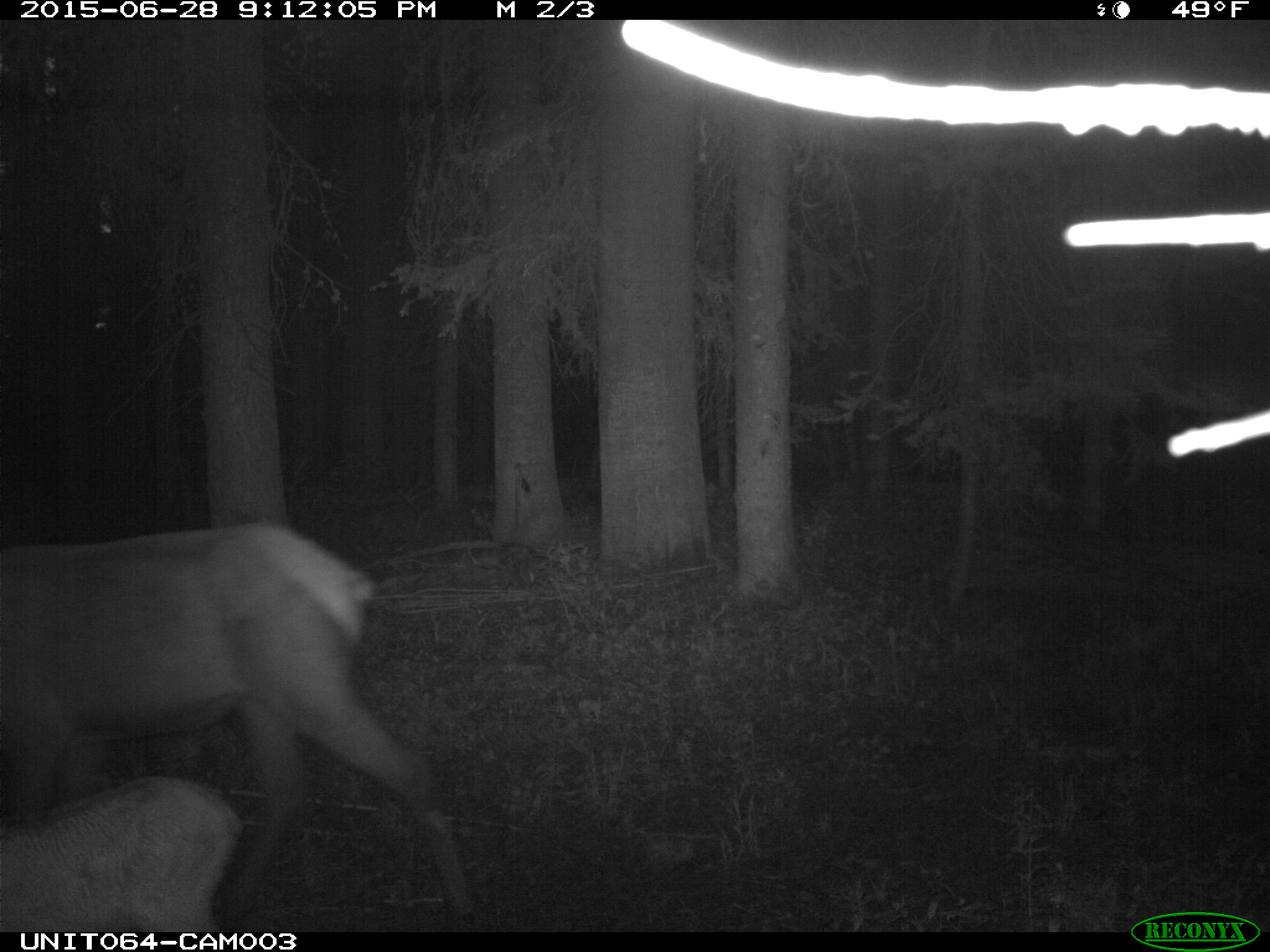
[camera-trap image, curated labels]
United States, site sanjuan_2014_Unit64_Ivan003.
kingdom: Animalia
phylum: Chordata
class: Mammalia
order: Artiodactyla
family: Cervidae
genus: Cervus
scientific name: Cervus elaphus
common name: red deer